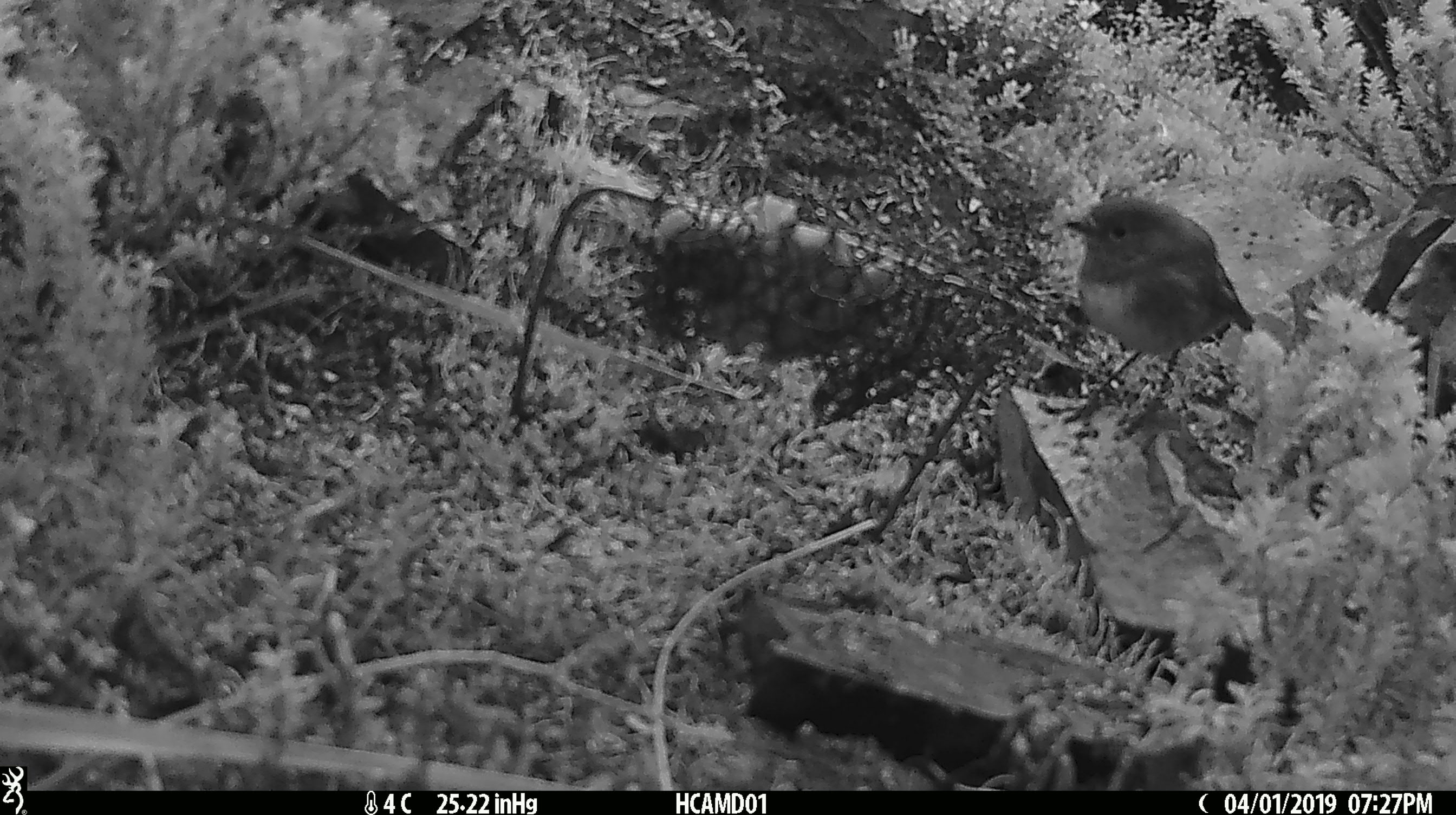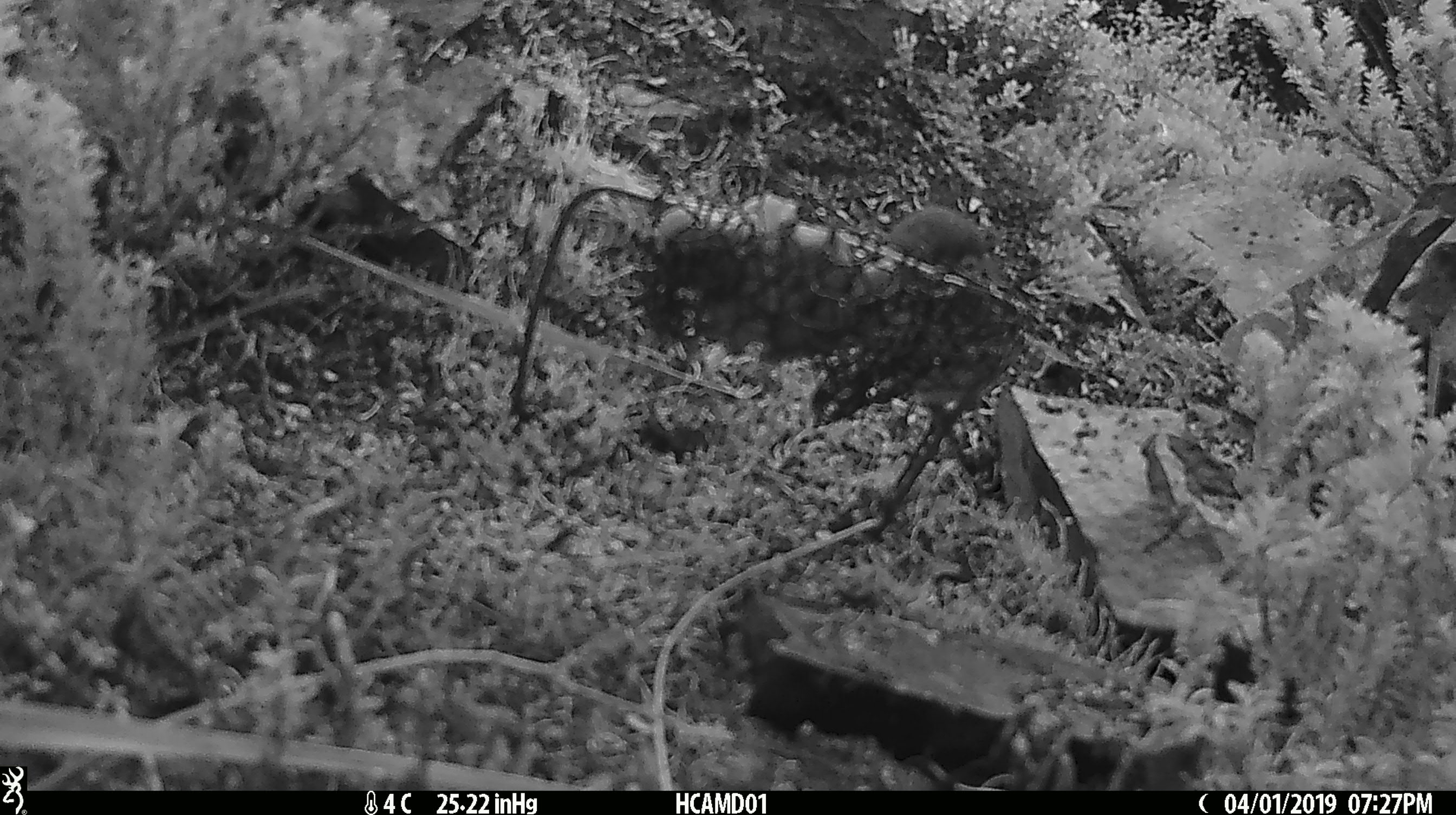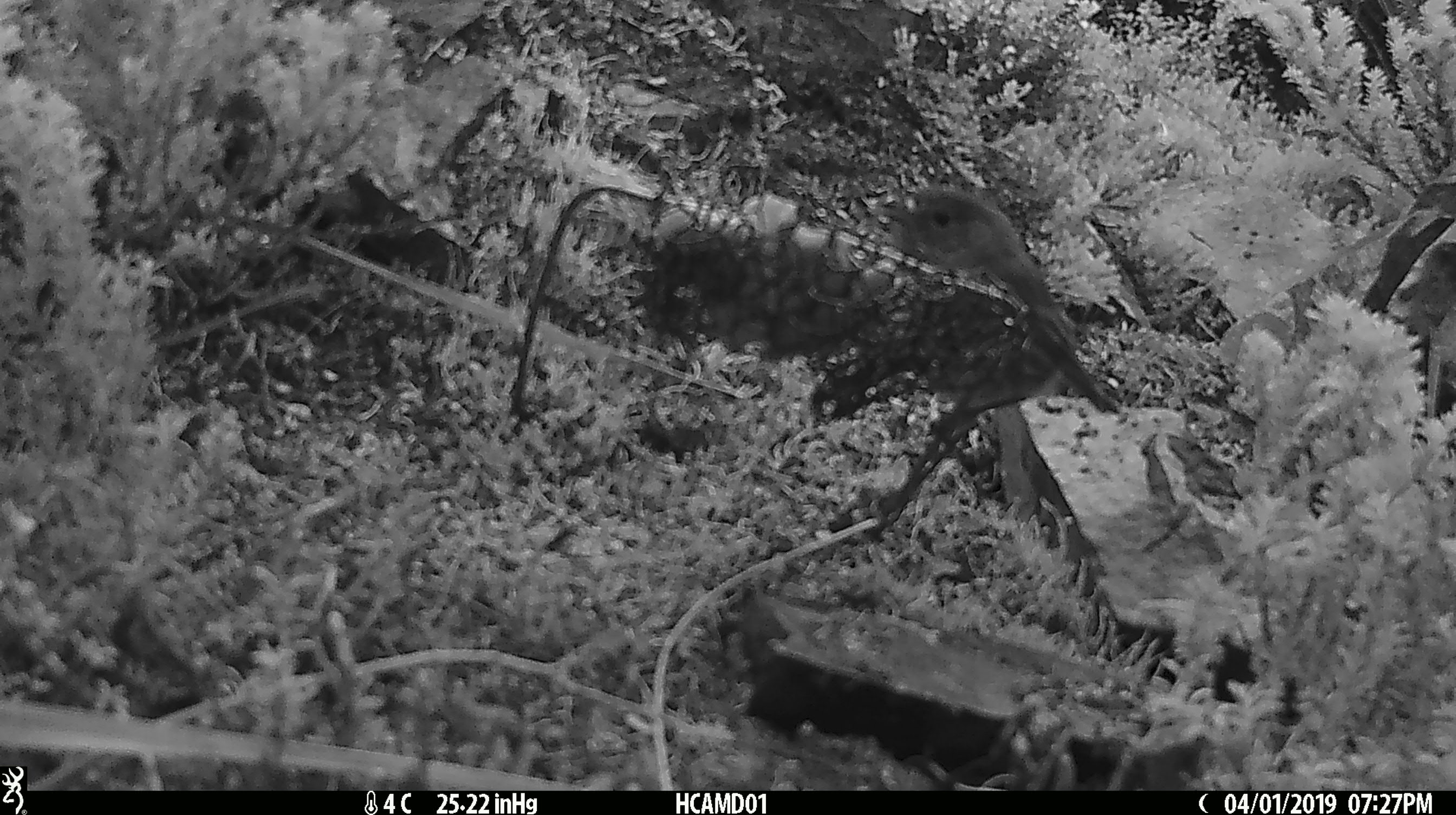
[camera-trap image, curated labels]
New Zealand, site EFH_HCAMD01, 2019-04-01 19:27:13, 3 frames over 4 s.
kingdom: Animalia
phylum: Chordata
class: Aves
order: Passeriformes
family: Petroicidae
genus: Petroica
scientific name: Petroica australis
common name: new zealand robin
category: robin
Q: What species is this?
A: Robin (new zealand robin) (Petroica australis).